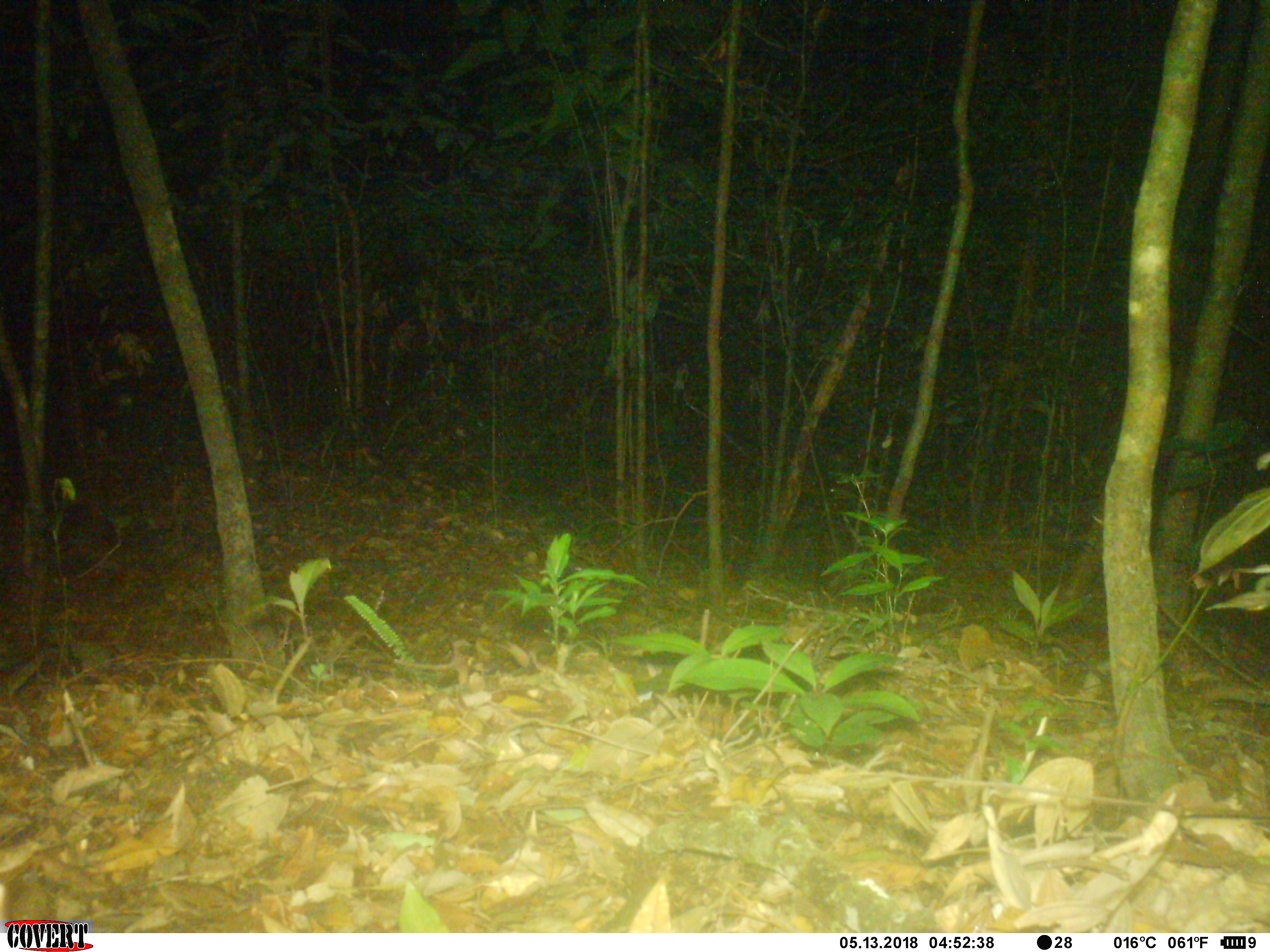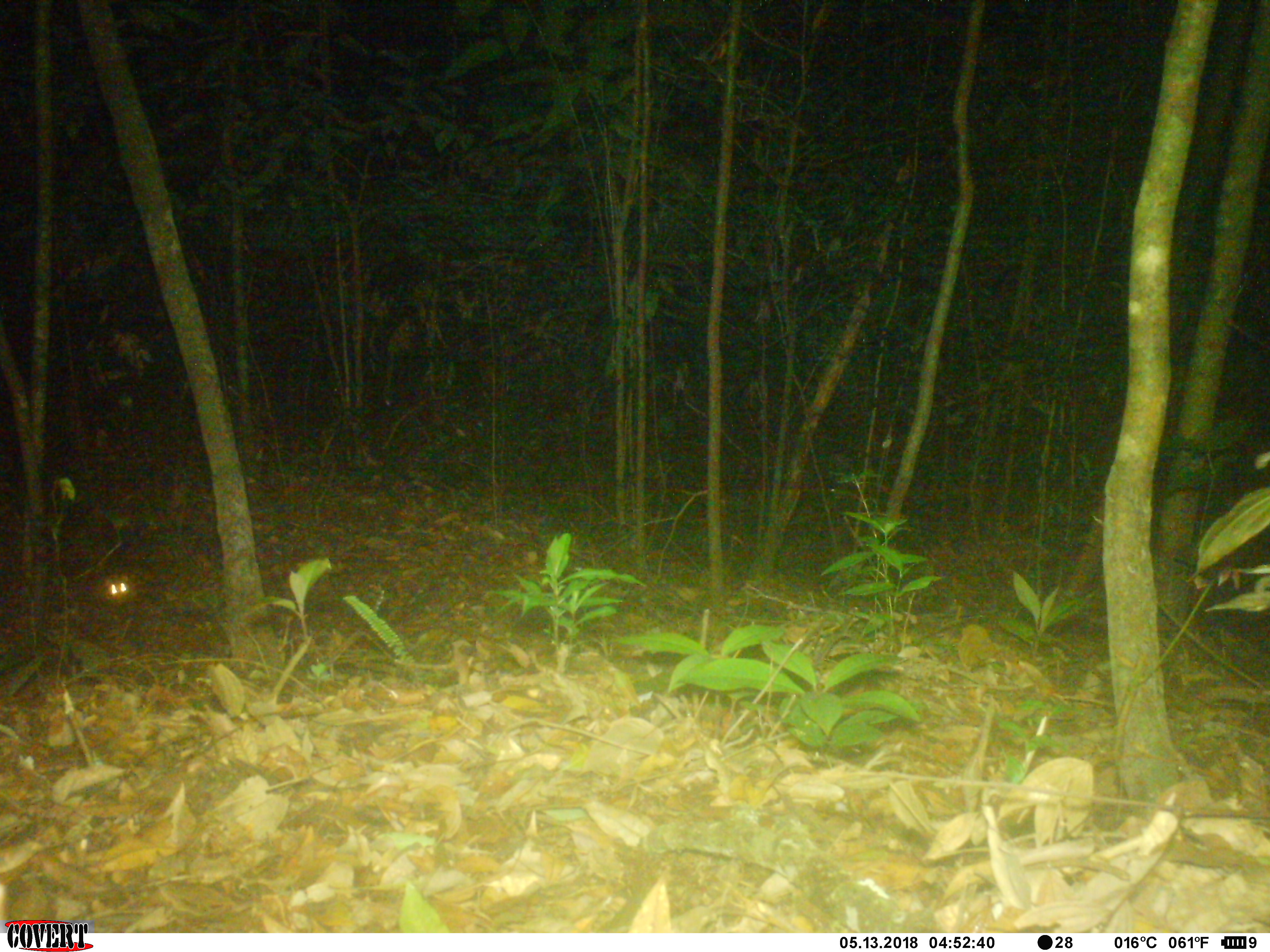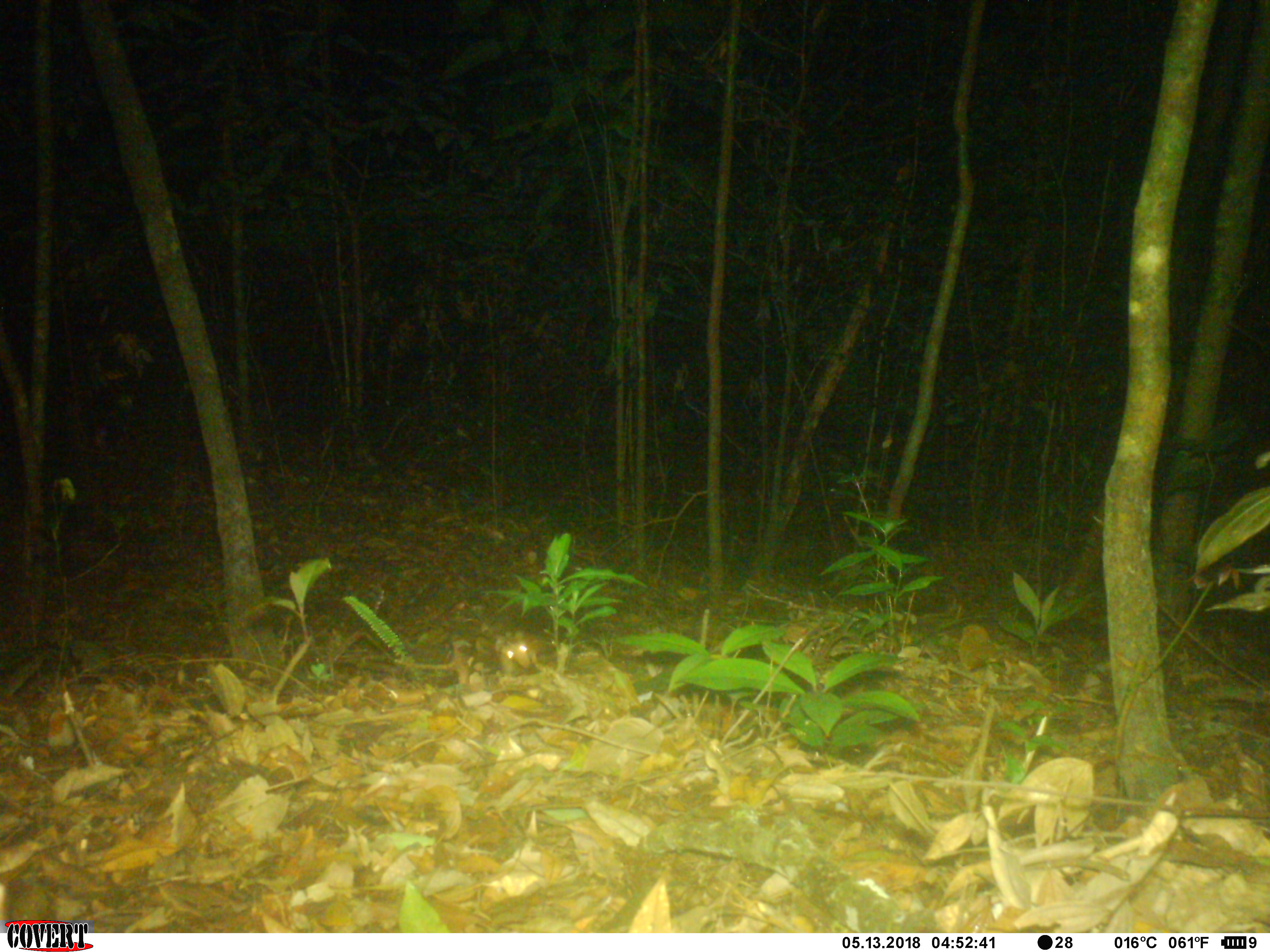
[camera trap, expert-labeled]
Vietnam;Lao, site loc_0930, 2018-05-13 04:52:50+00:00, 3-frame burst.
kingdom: Animalia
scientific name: Animalia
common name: animal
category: unidentified animal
Unidentified animal (animal) (Animalia). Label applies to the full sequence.